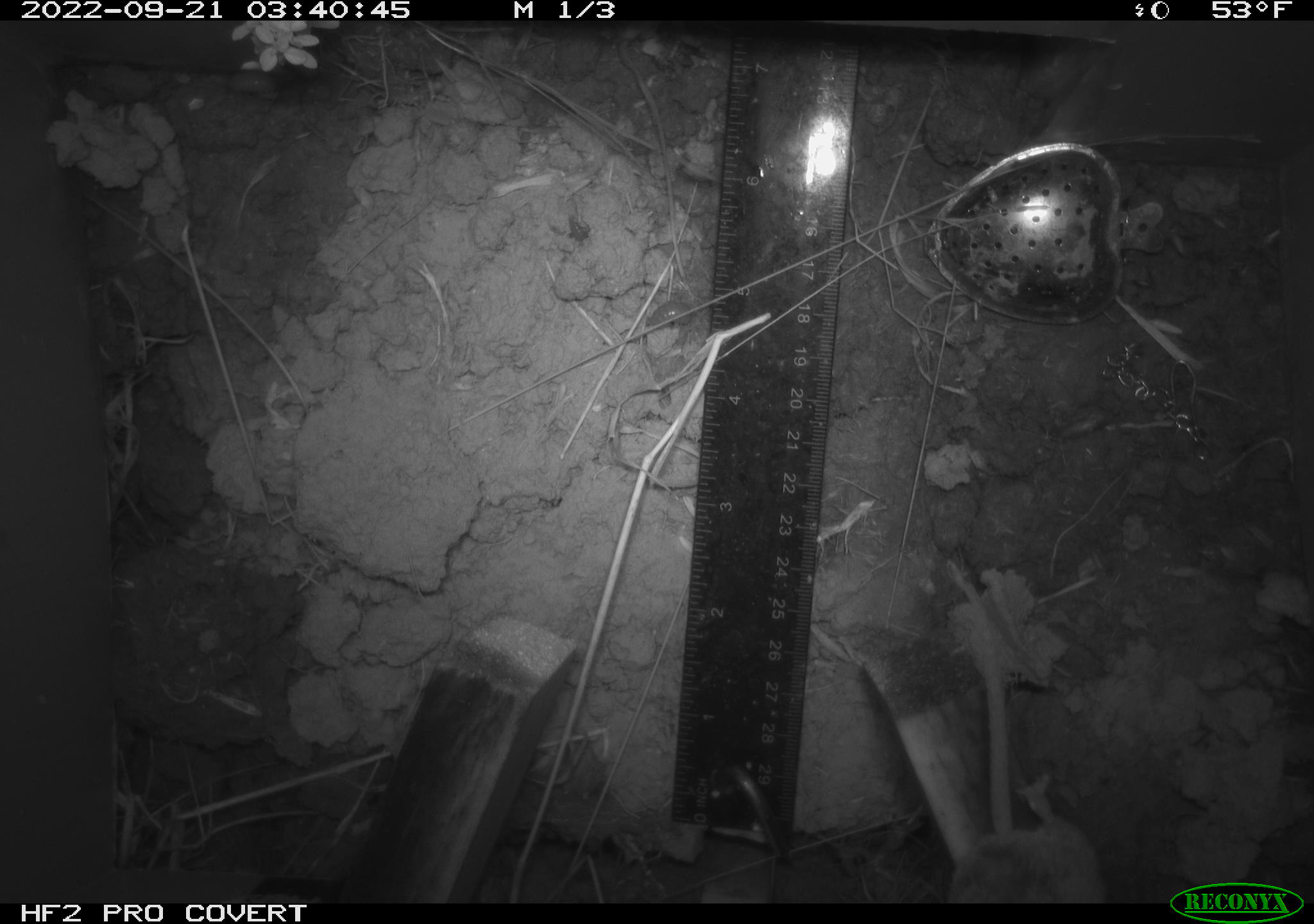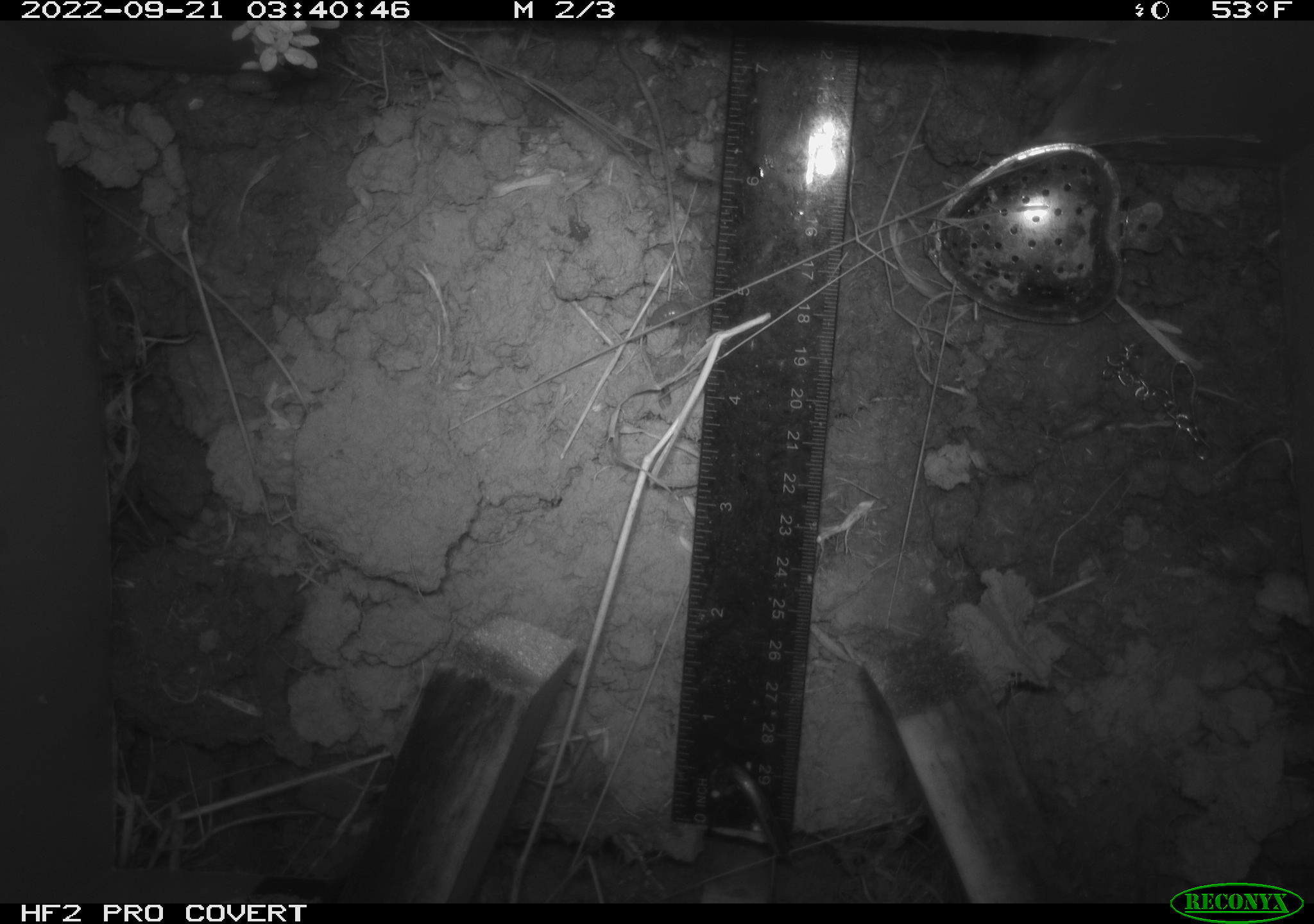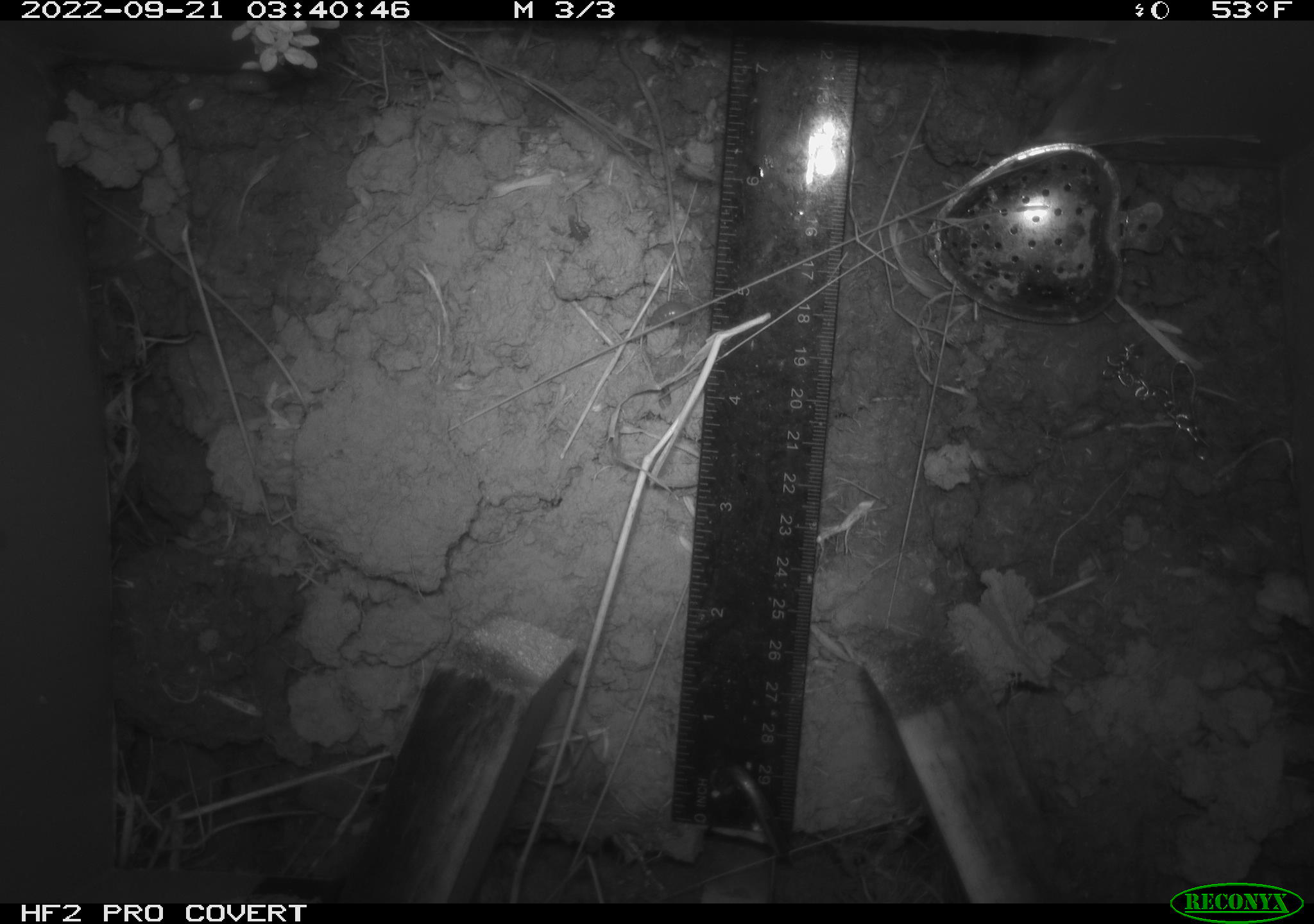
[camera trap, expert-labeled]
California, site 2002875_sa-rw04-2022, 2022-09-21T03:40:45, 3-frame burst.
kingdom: Animalia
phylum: Chordata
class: Mammalia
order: Rodentia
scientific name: Rodentia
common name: mouse species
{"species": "mouse species (Rodentia)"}